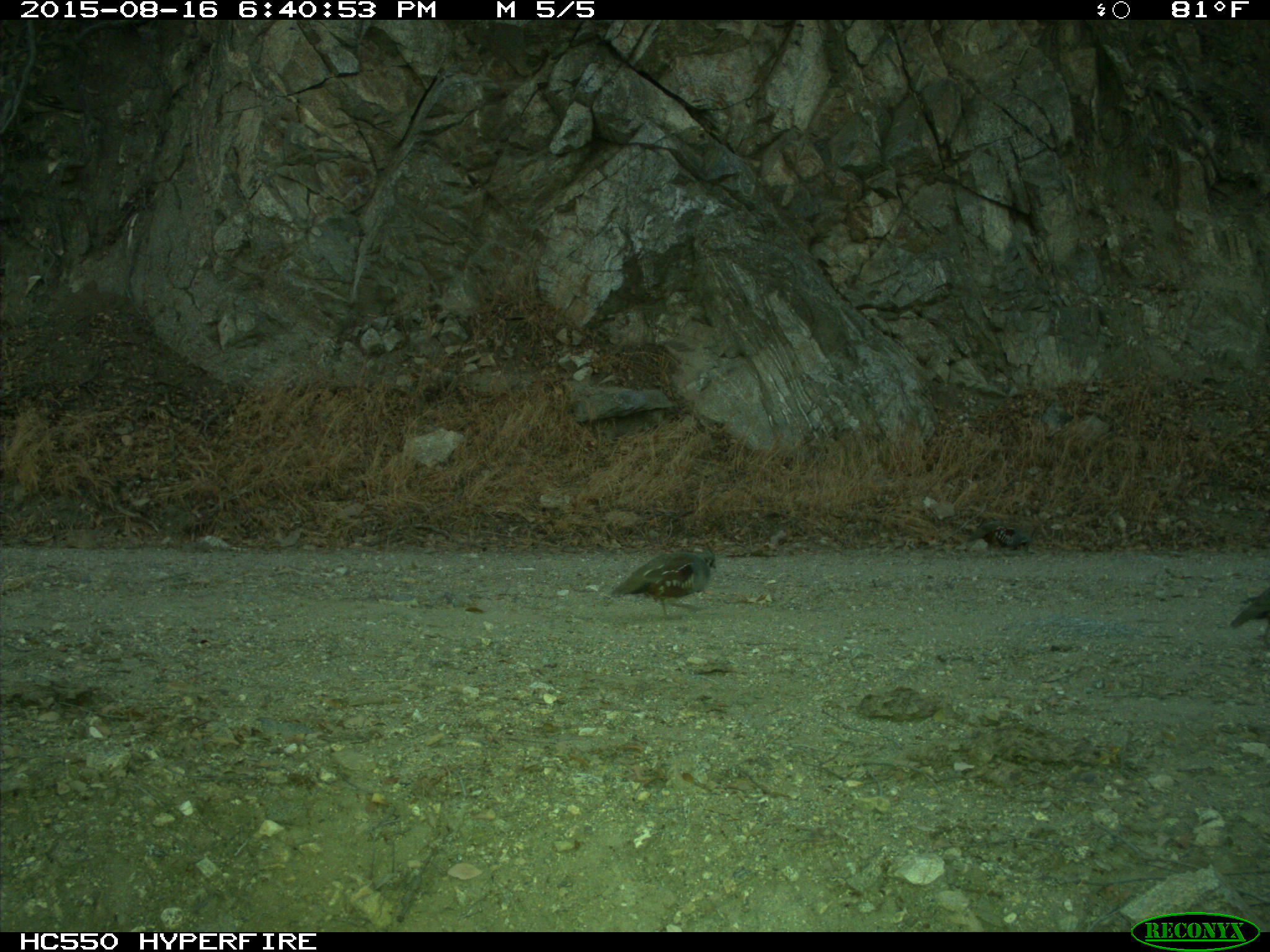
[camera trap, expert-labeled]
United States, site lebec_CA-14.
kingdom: Animalia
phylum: Chordata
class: Aves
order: Galliformes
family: Odontophoridae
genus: Callipepla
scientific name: Callipepla californica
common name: california quail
Callipepla californica (california quail).